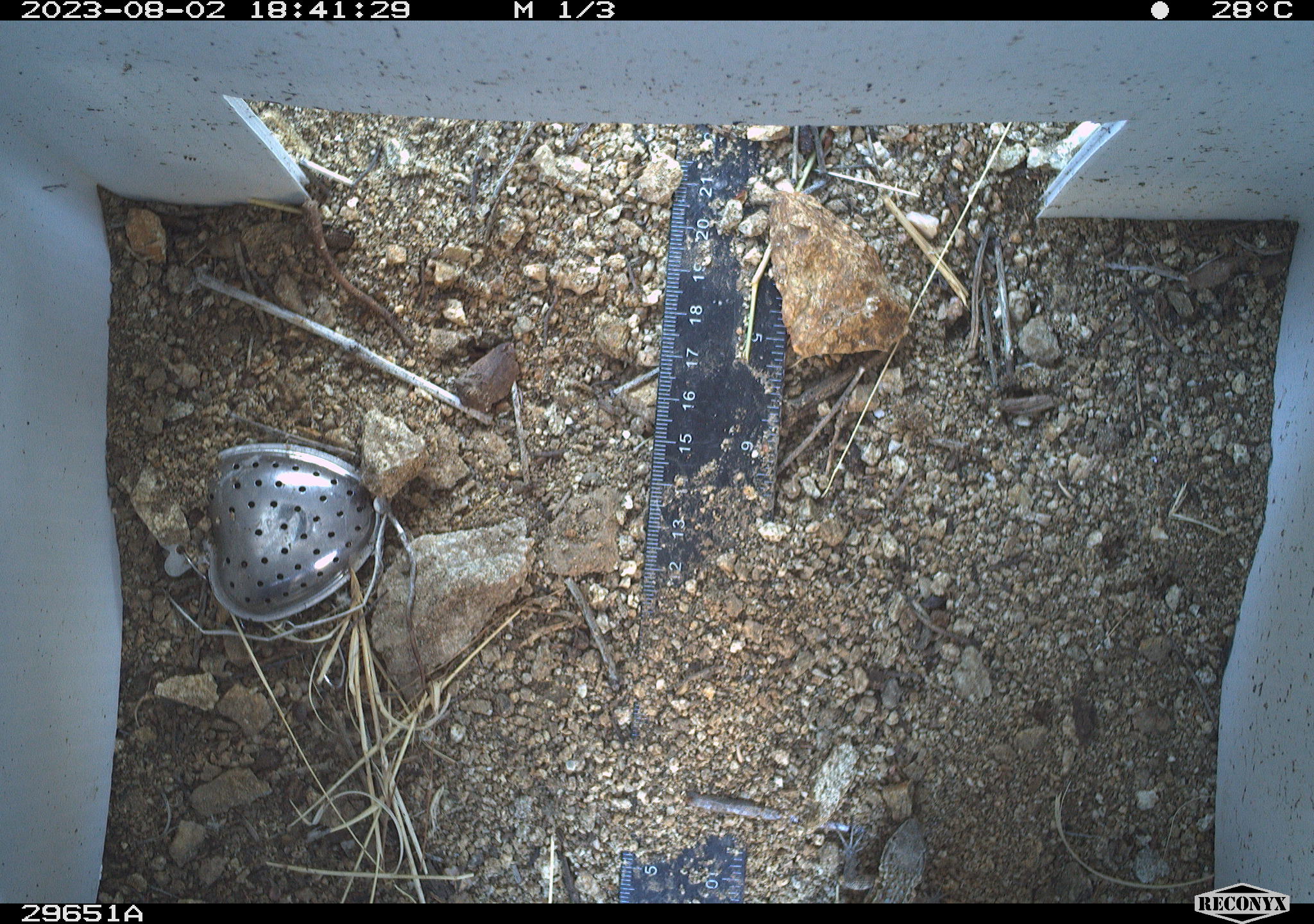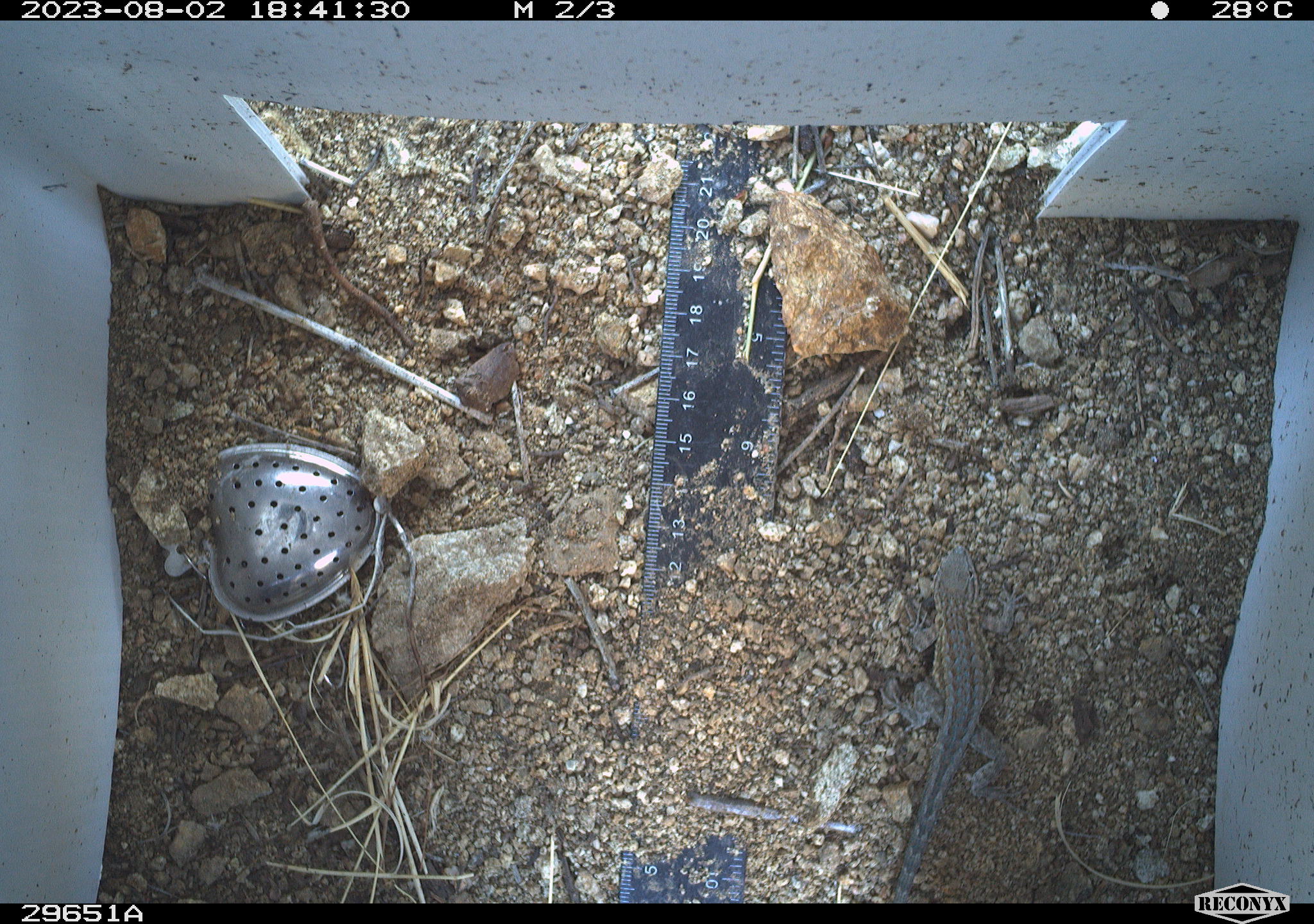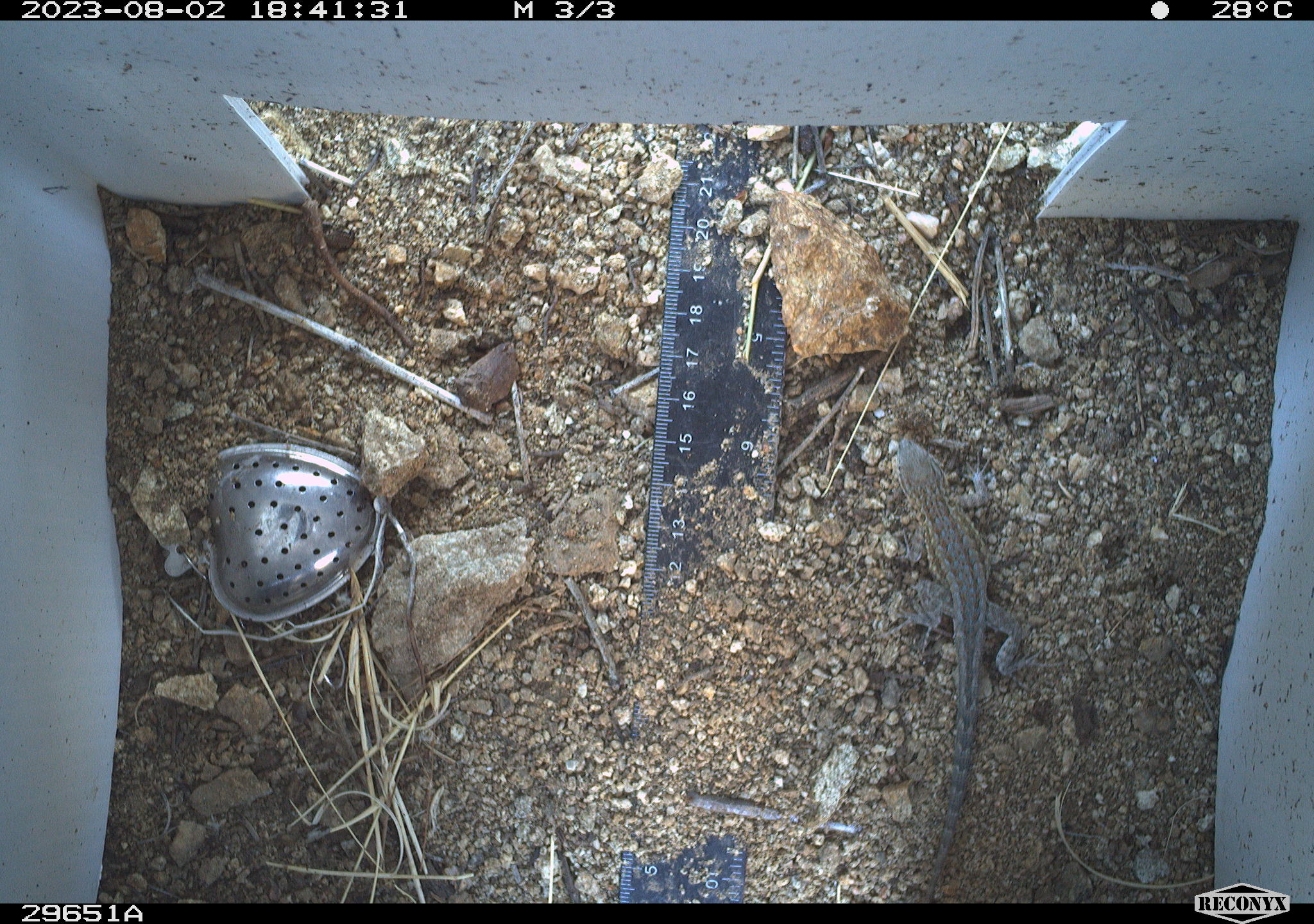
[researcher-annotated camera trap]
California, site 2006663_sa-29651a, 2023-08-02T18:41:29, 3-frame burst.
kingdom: Animalia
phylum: Chordata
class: Reptilia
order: Squamata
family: Phrynosomatidae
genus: Uta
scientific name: Uta stansburiana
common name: common side-blotched lizard